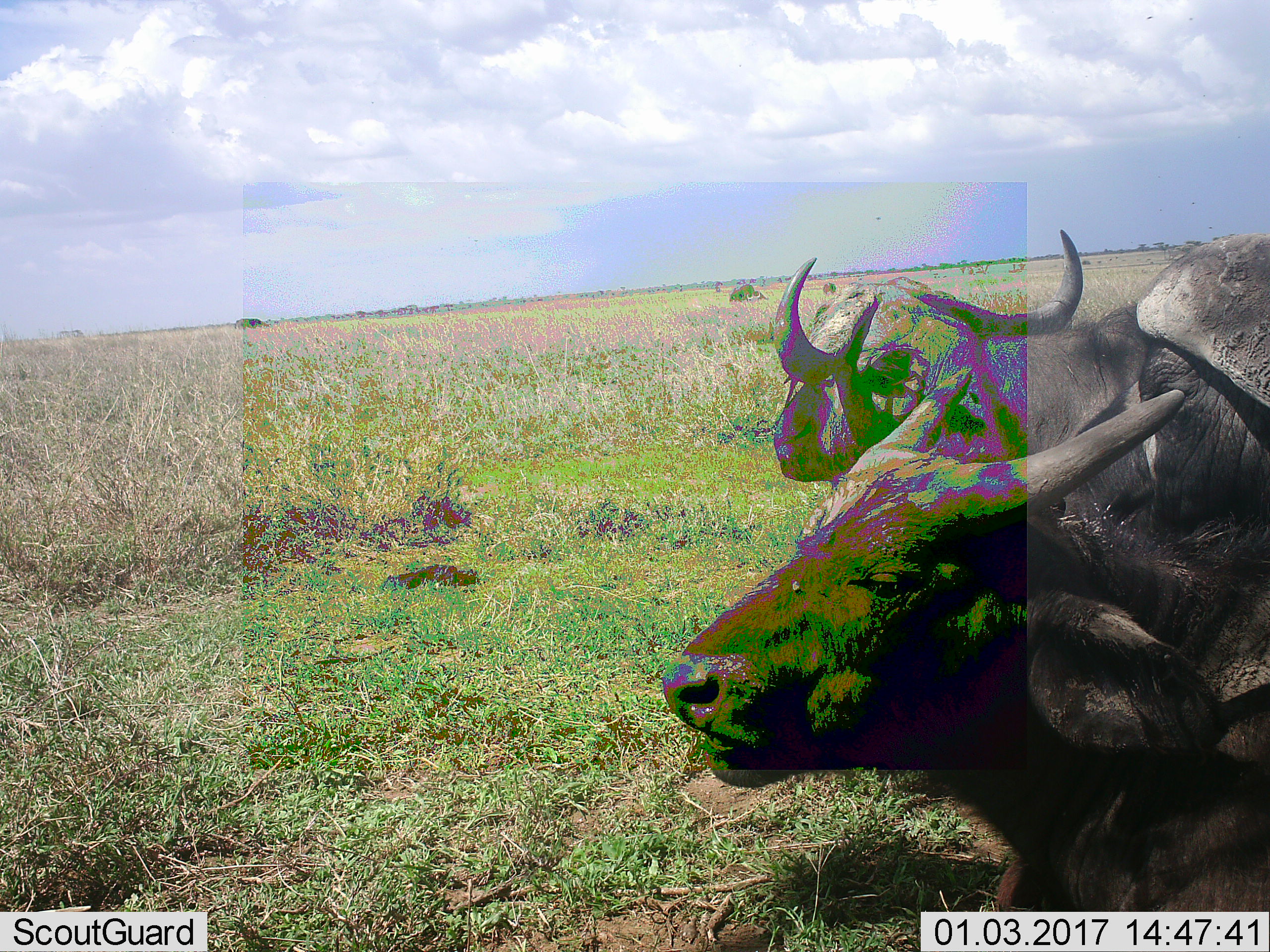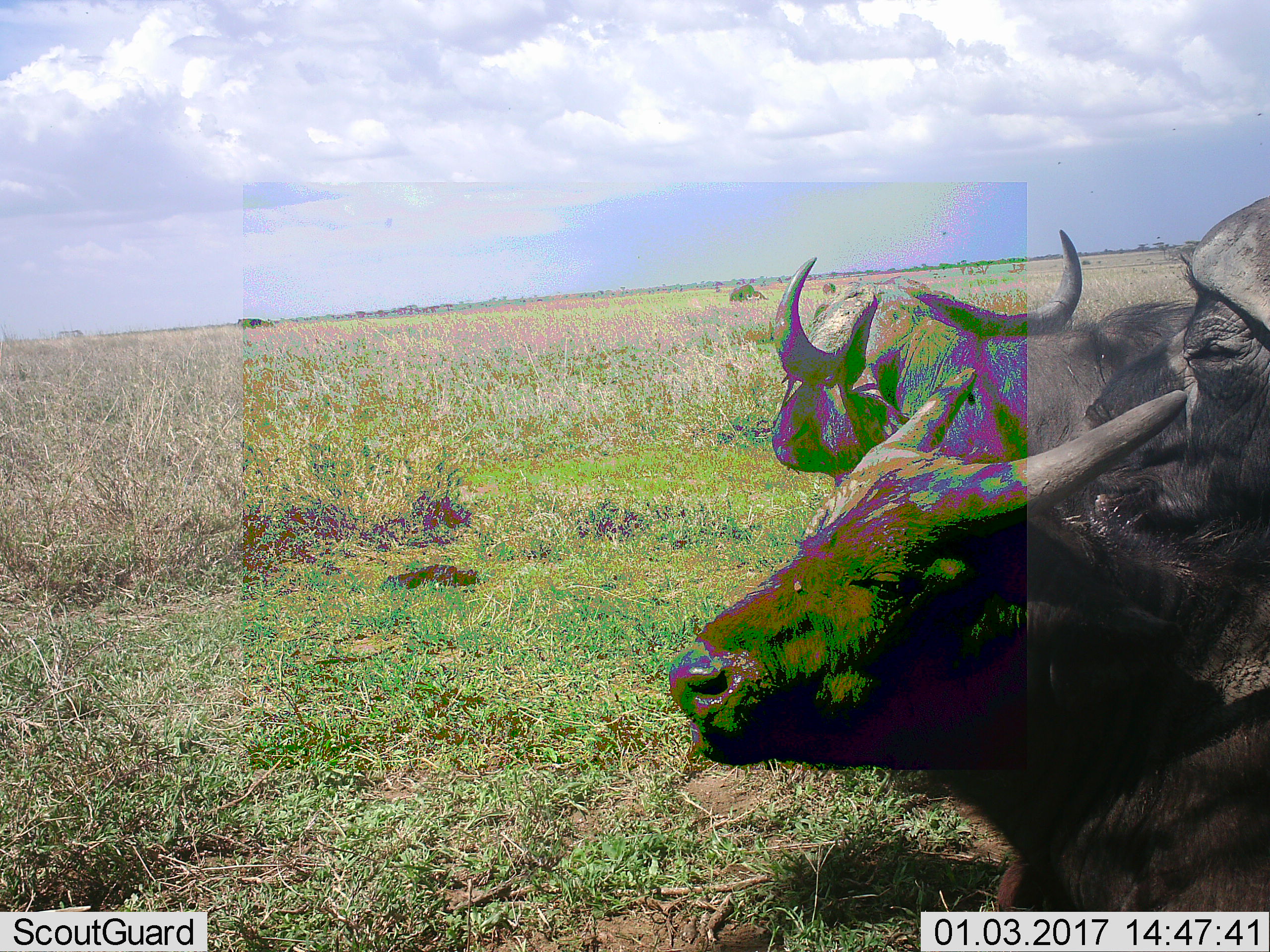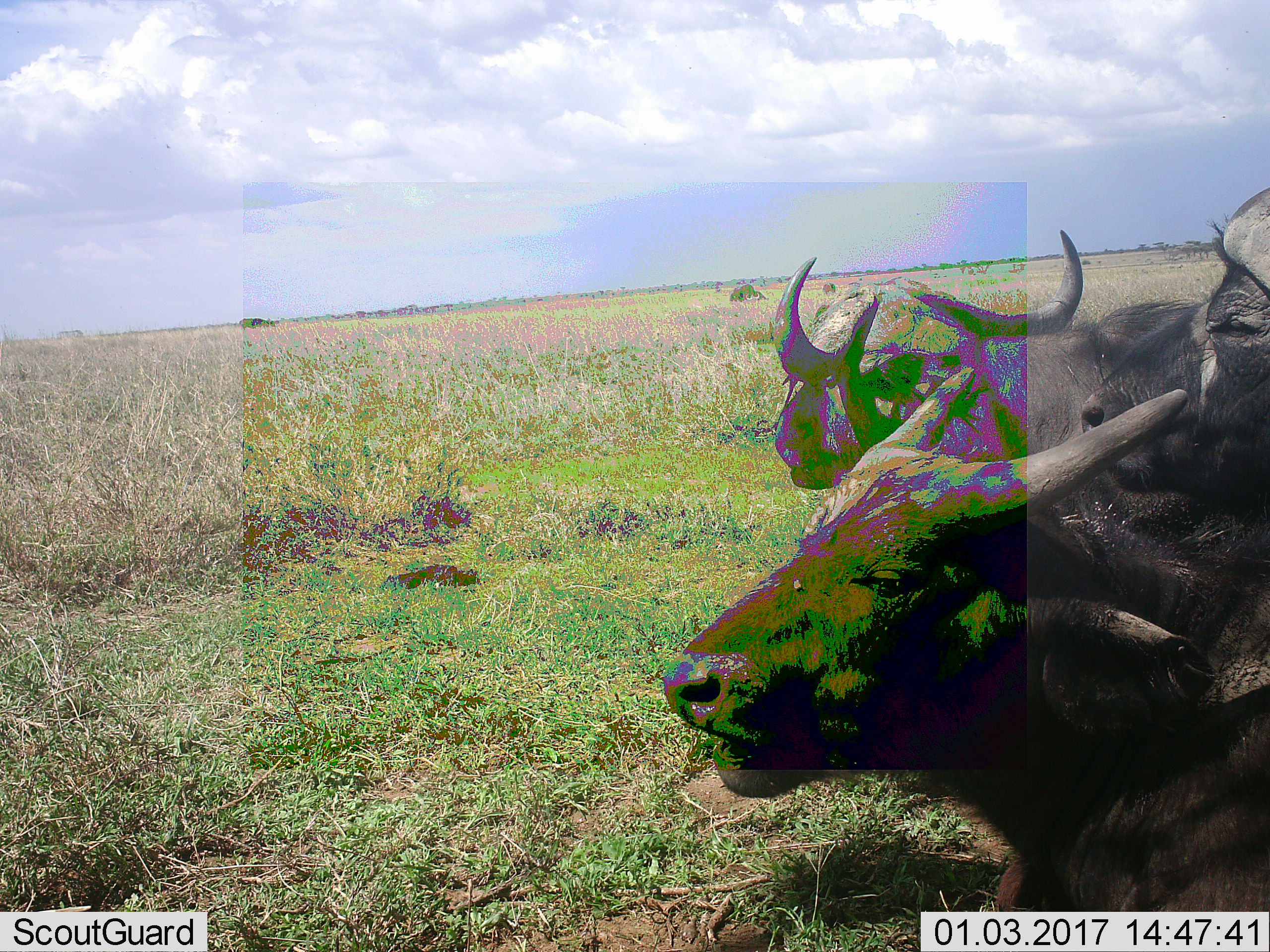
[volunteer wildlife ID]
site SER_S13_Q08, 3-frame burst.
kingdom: Animalia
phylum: Chordata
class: Mammalia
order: Artiodactyla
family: Bovidae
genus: Syncerus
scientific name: Syncerus caffer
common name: african buffalo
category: buffalo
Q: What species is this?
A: Buffalo (african buffalo) (Syncerus caffer).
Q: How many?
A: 3.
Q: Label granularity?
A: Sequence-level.